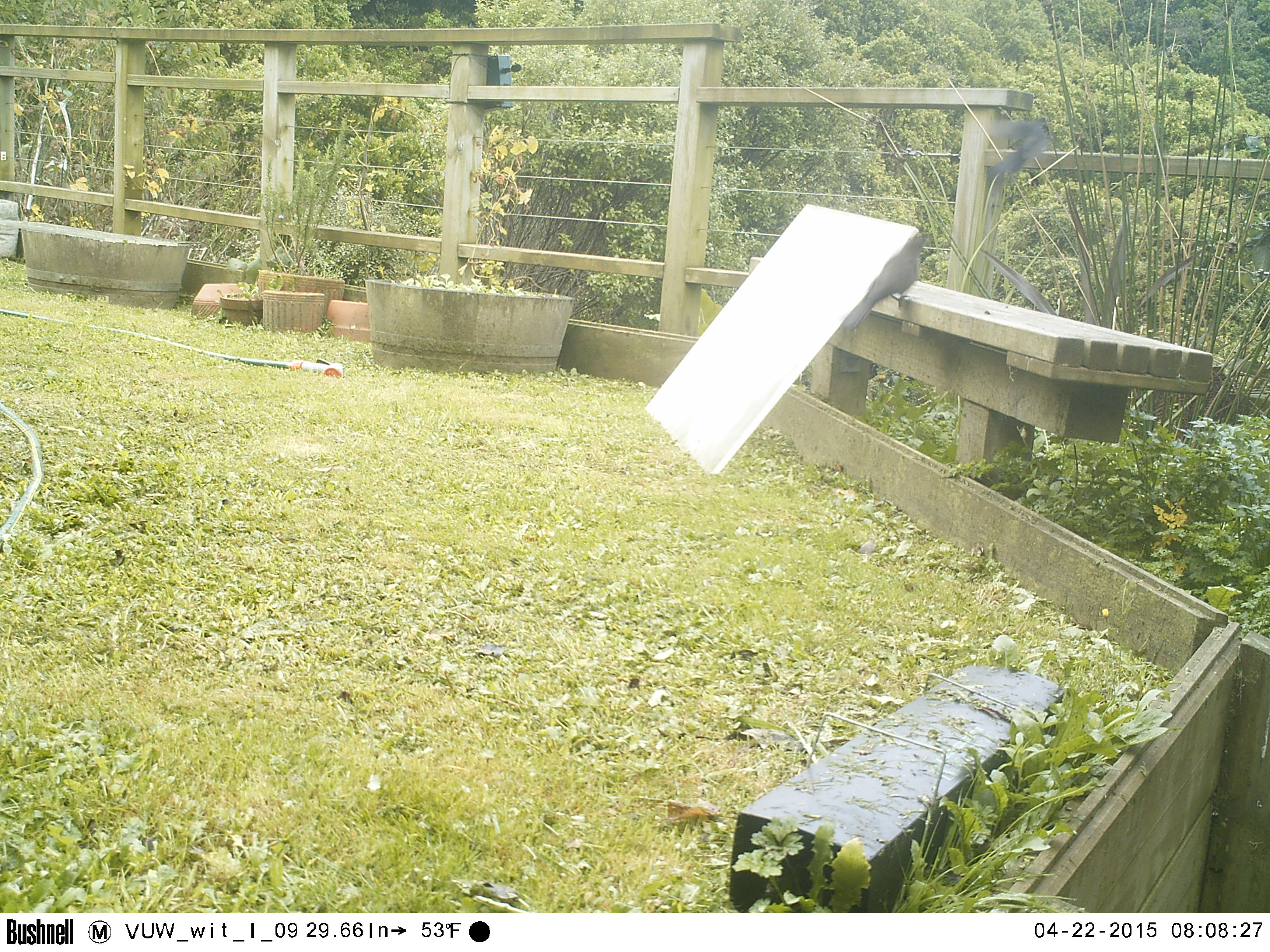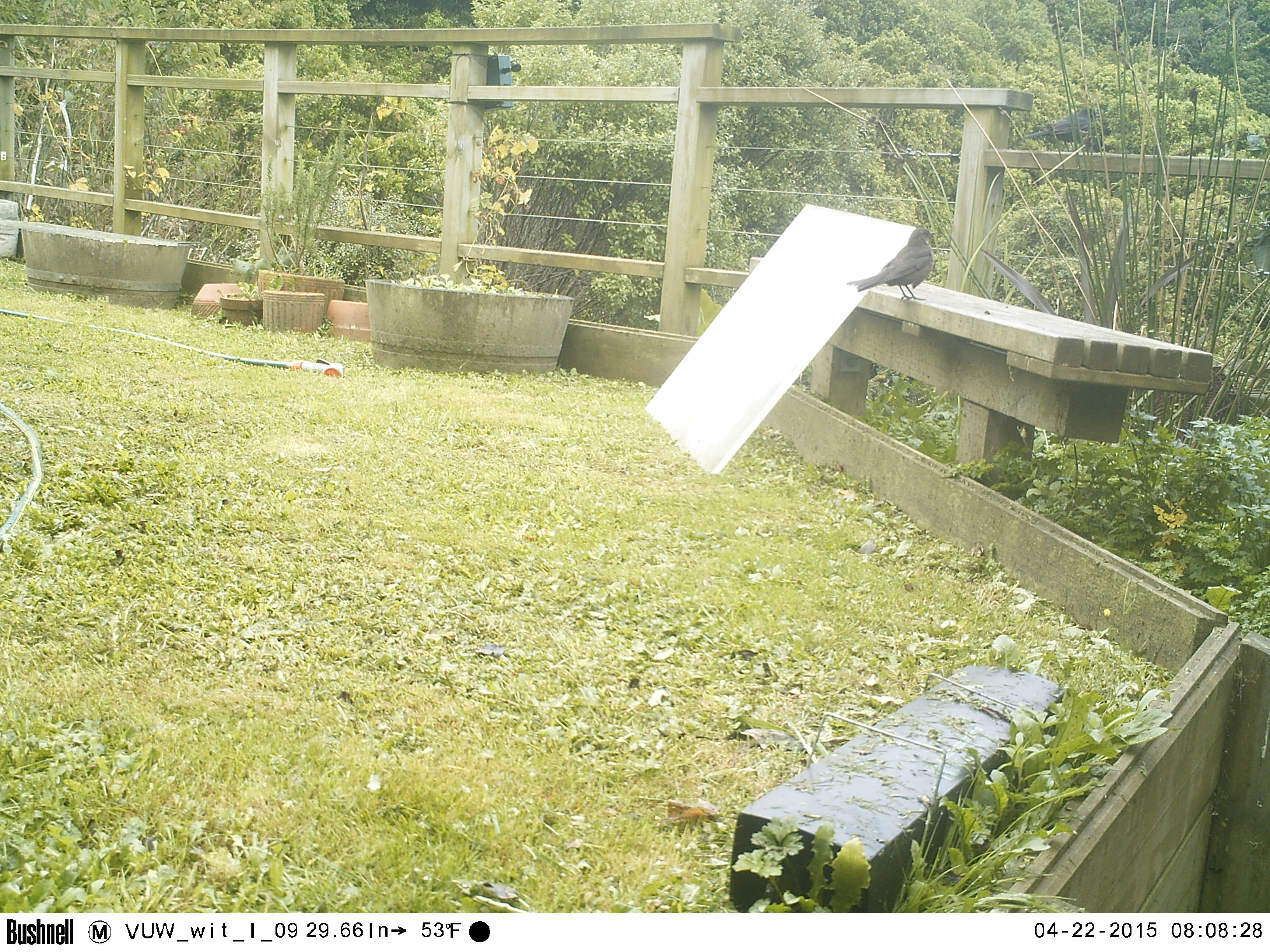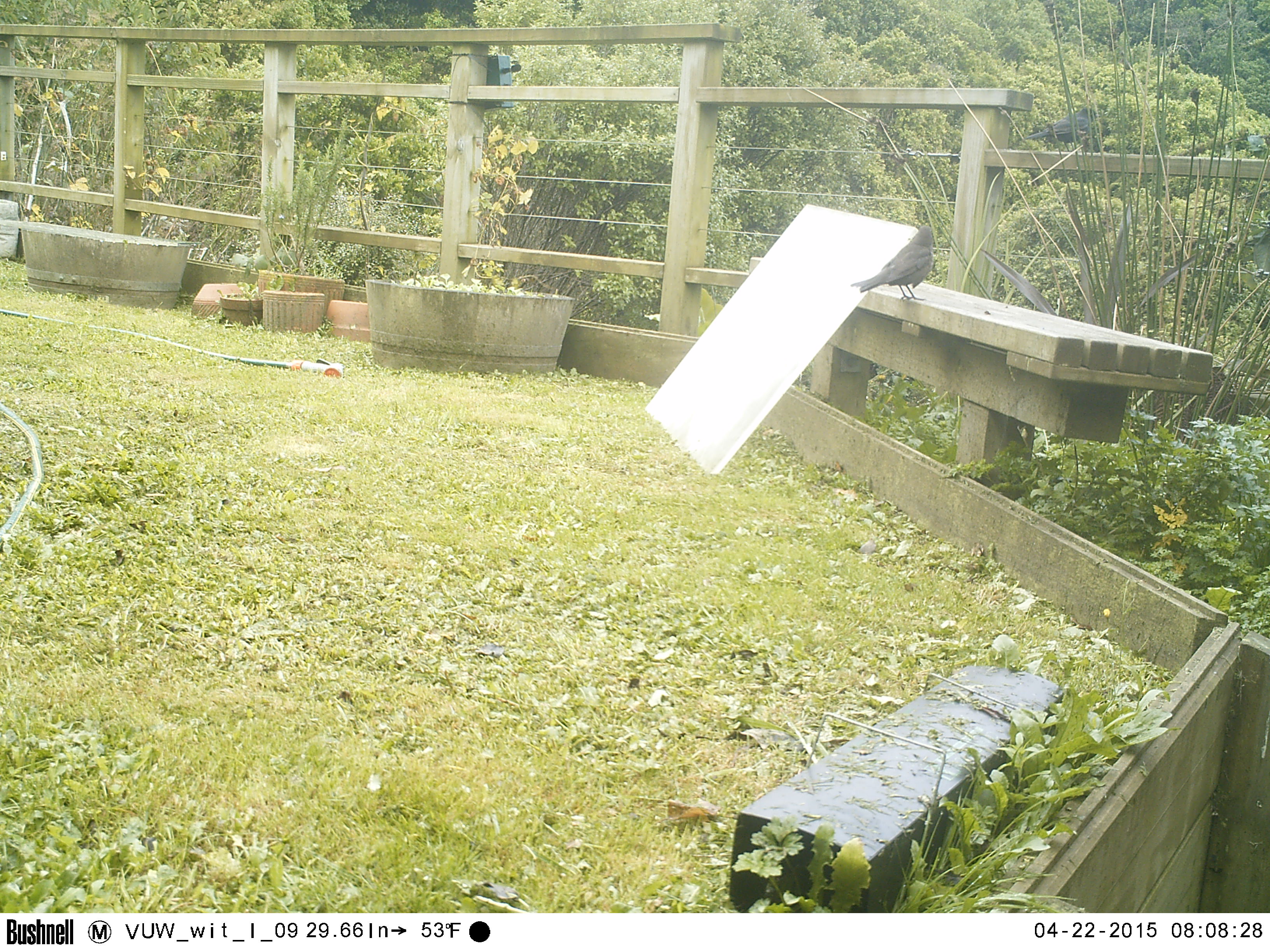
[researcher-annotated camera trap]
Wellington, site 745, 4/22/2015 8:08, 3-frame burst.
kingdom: Animalia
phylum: Chordata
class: Aves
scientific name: Aves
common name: bird